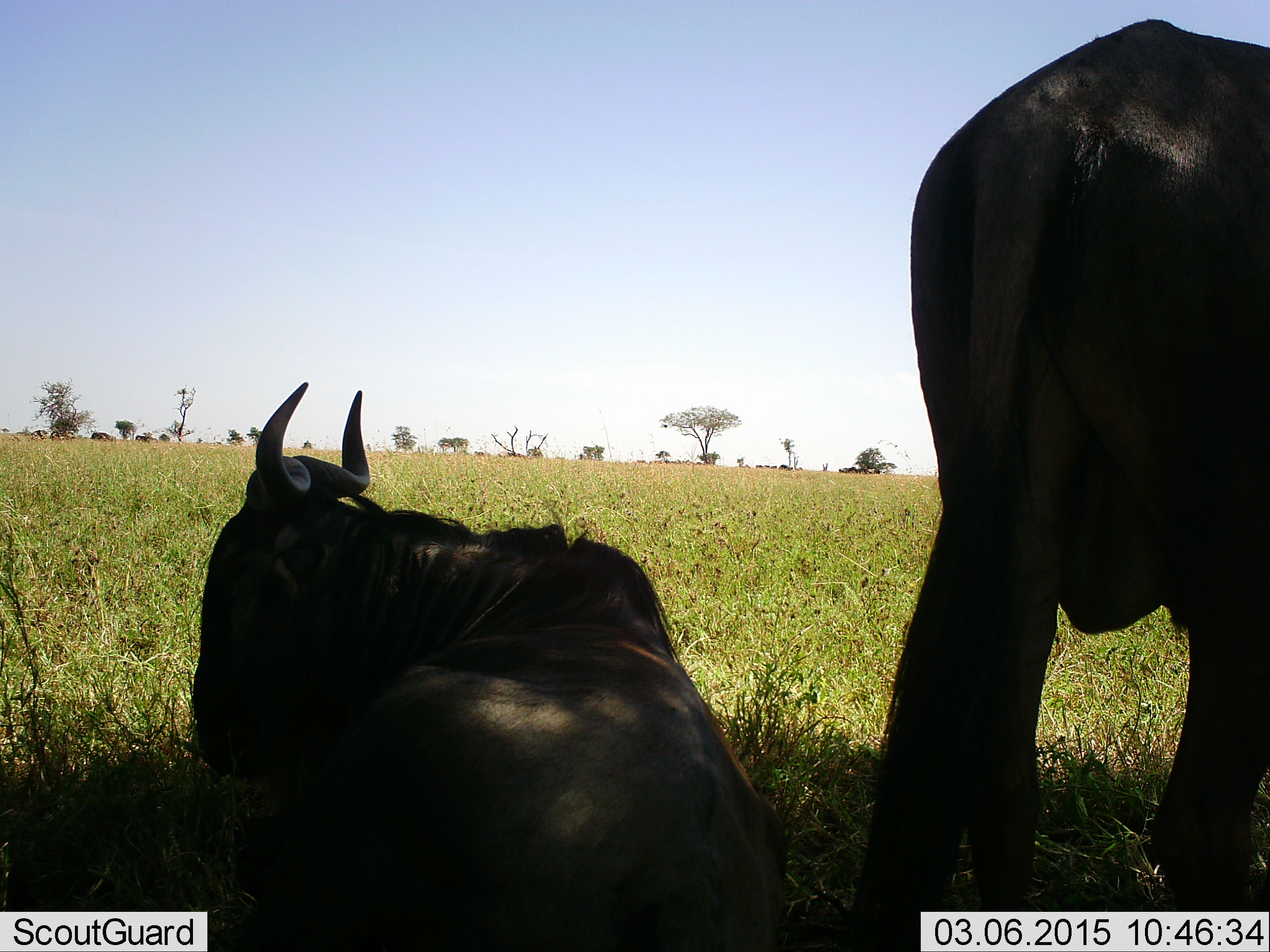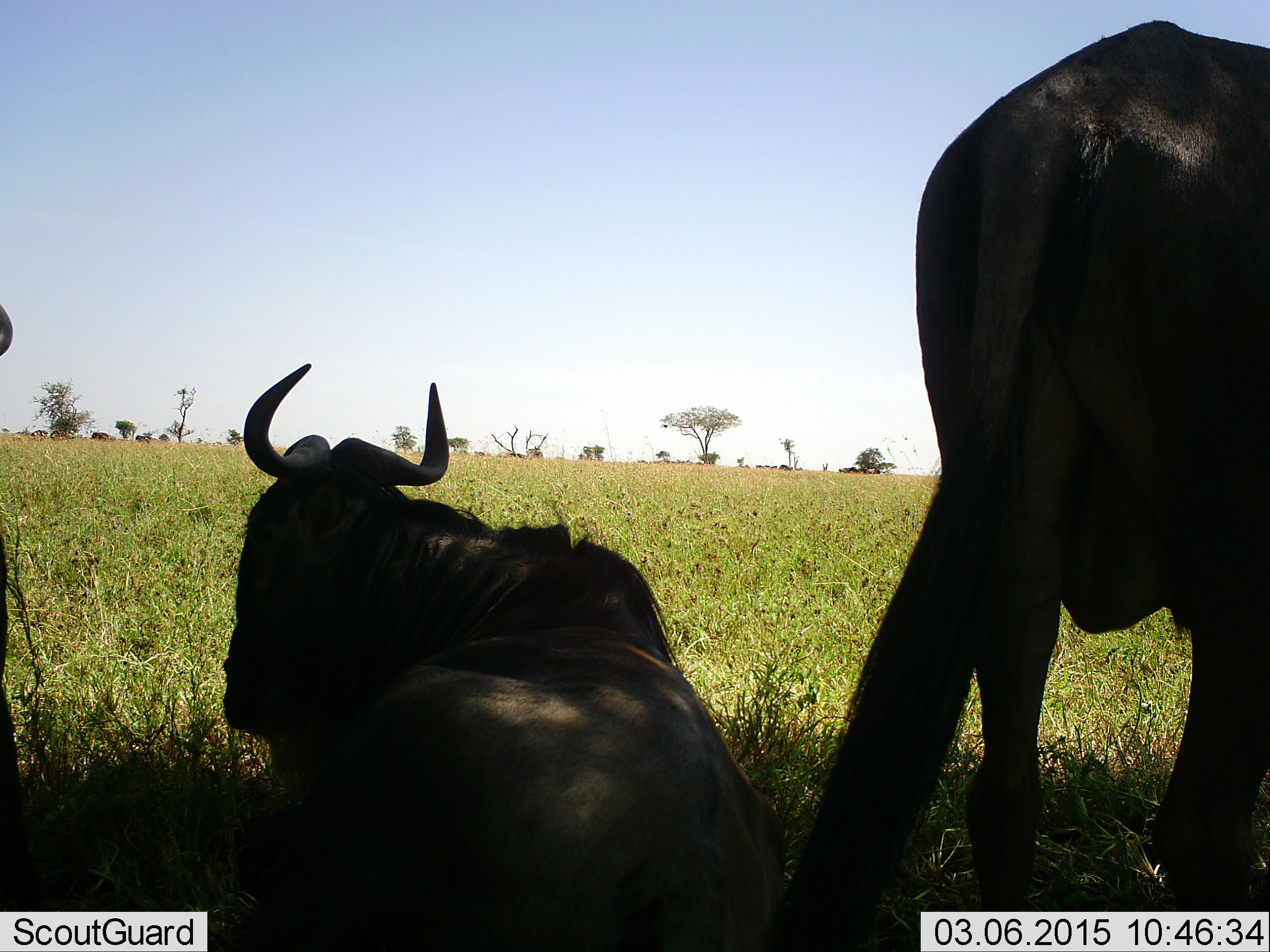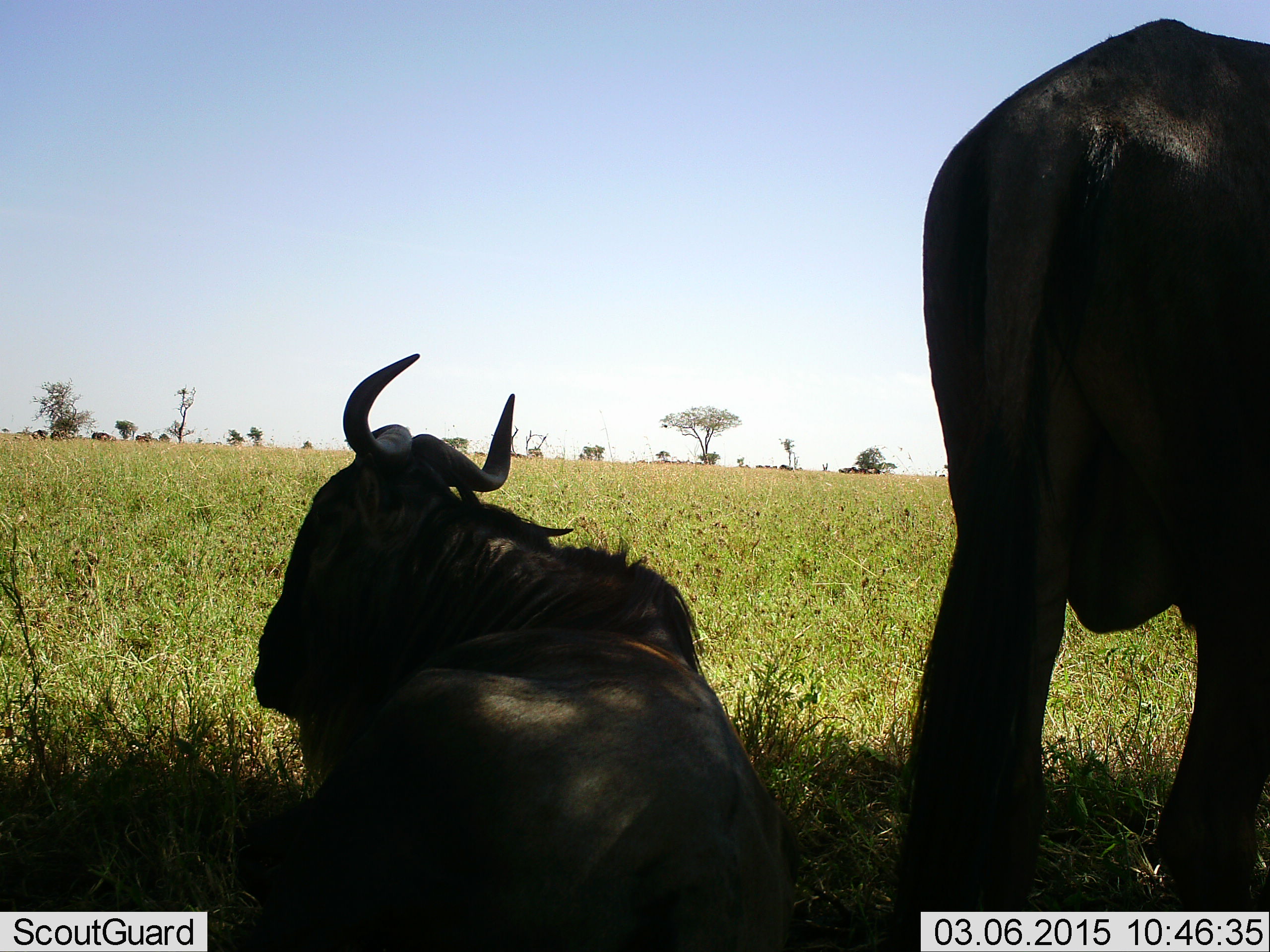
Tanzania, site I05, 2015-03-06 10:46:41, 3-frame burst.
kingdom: Animalia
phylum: Chordata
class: Mammalia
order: Artiodactyla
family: Bovidae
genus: Connochaetes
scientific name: Connochaetes taurinus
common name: blue wildebeest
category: wildebeest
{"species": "wildebeest (blue wildebeest) (Connochaetes taurinus)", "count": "3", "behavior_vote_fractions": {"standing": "100%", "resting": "90%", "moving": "0%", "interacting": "0%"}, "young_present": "0%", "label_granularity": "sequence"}